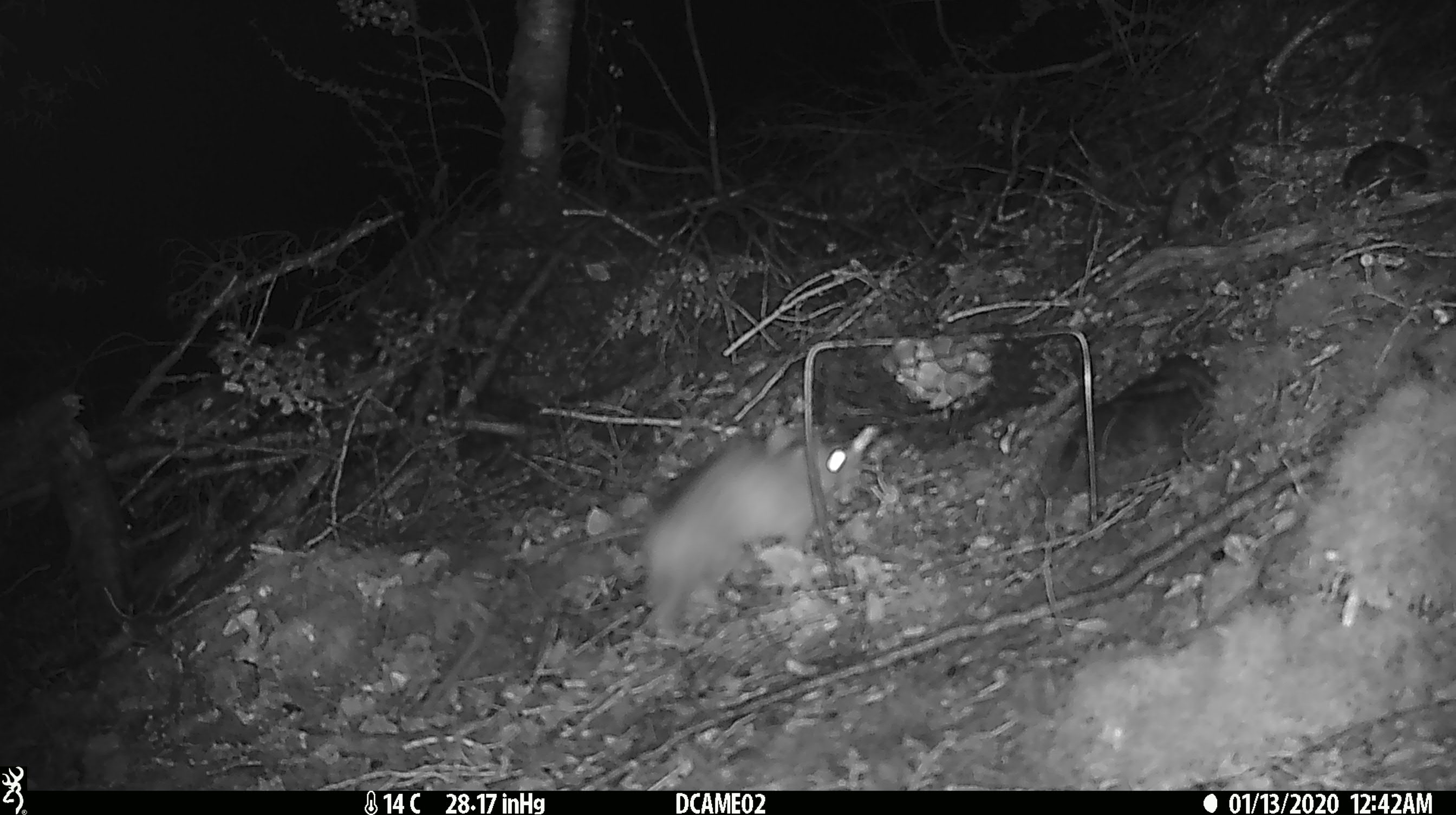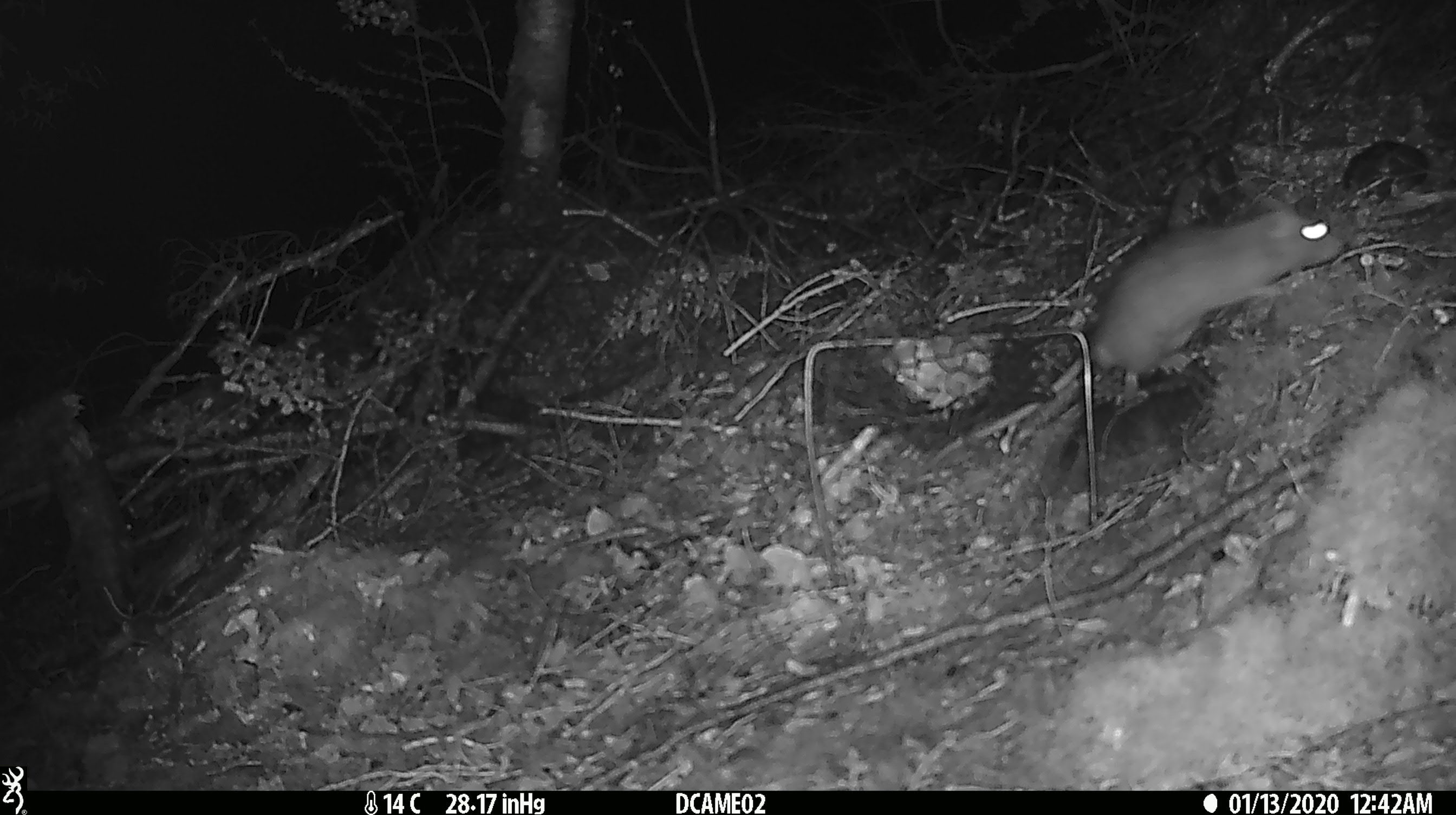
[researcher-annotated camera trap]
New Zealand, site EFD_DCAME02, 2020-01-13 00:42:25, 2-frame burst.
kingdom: Animalia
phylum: Chordata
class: Mammalia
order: Rodentia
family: Muridae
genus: Rattus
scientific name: Rattus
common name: rat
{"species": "rat (Rattus)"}